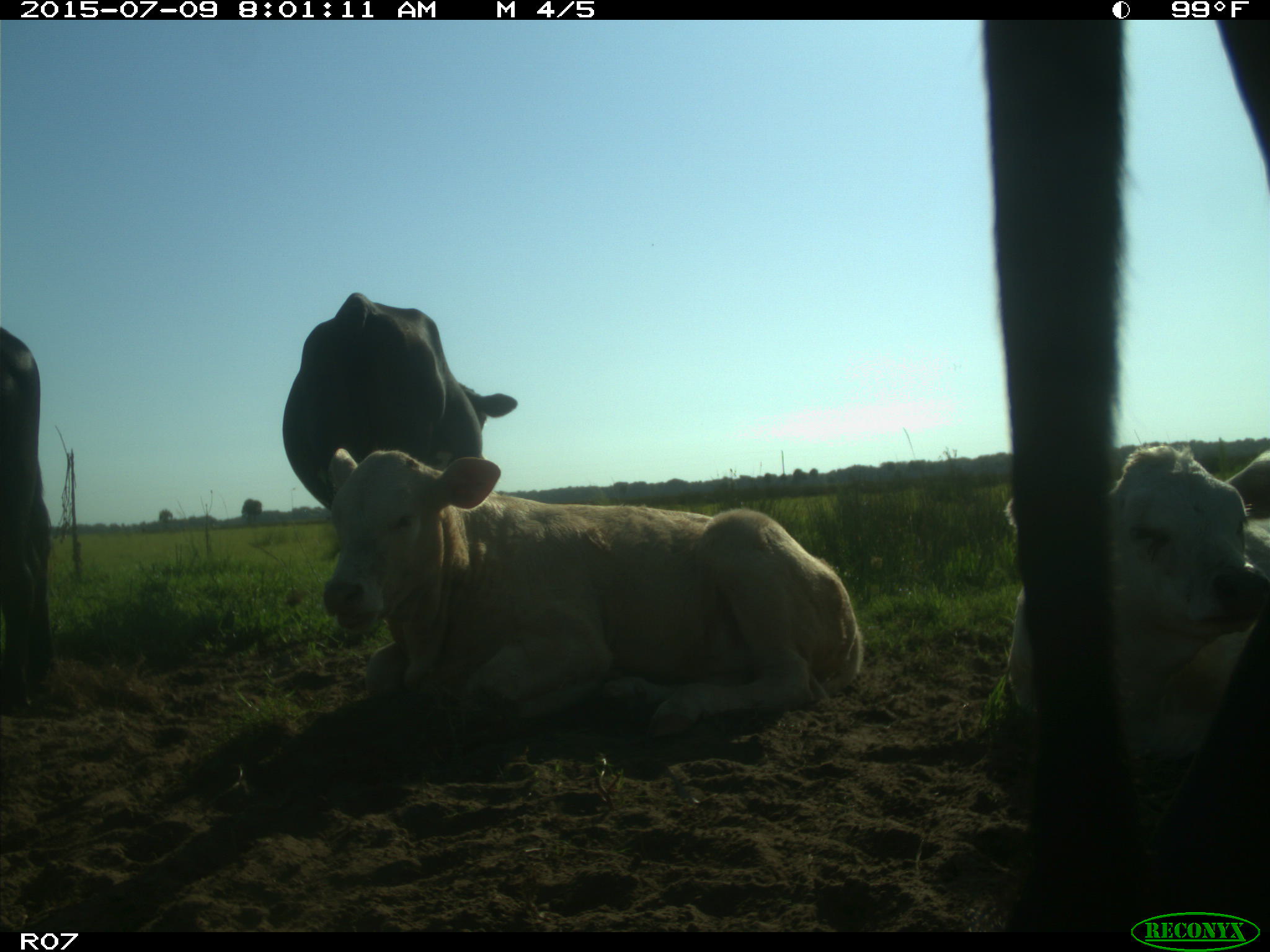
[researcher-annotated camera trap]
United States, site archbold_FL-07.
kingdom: Animalia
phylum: Chordata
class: Mammalia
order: Artiodactyla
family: Bovidae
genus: Bos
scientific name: Bos taurus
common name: domestic cow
Bos taurus (domestic cow).